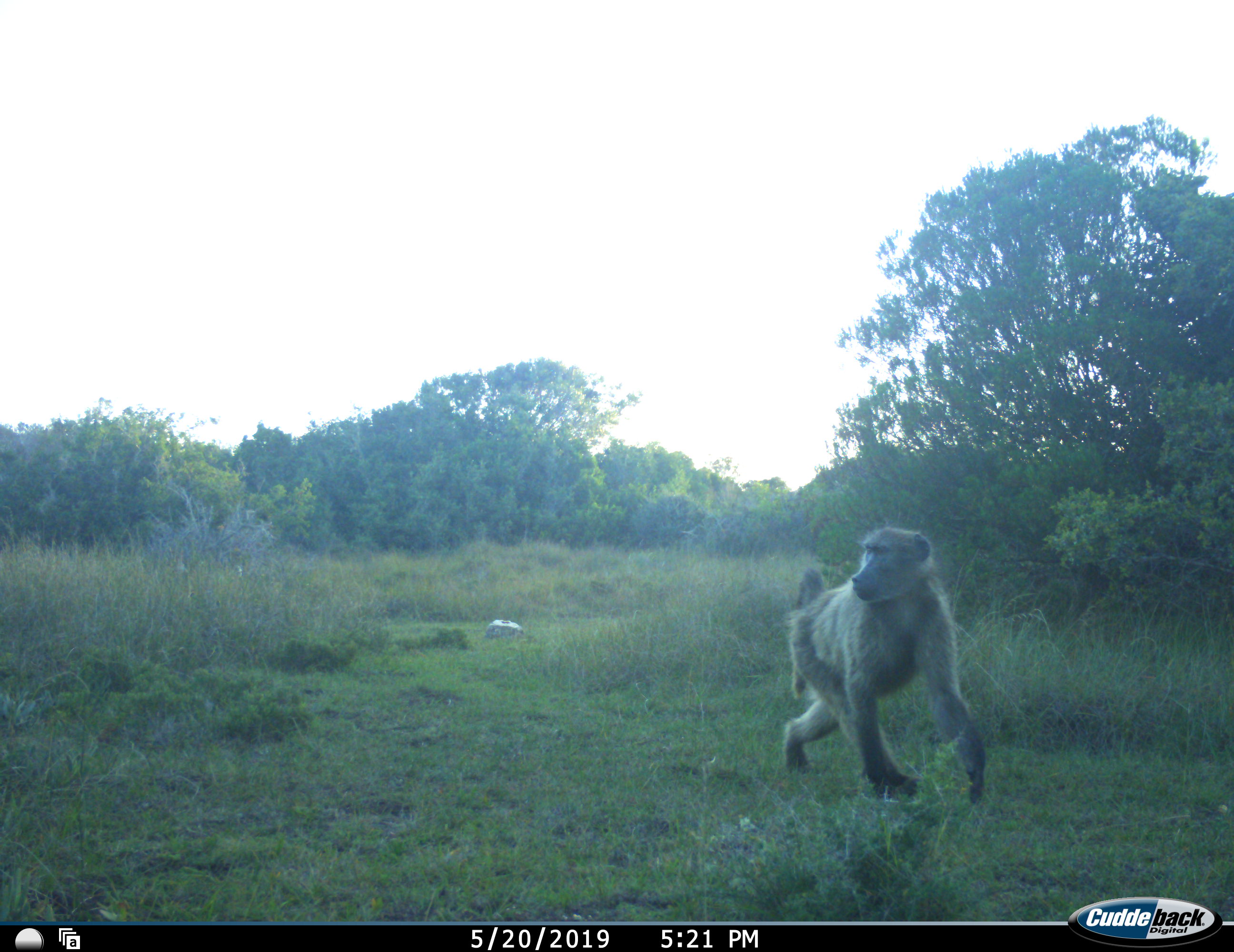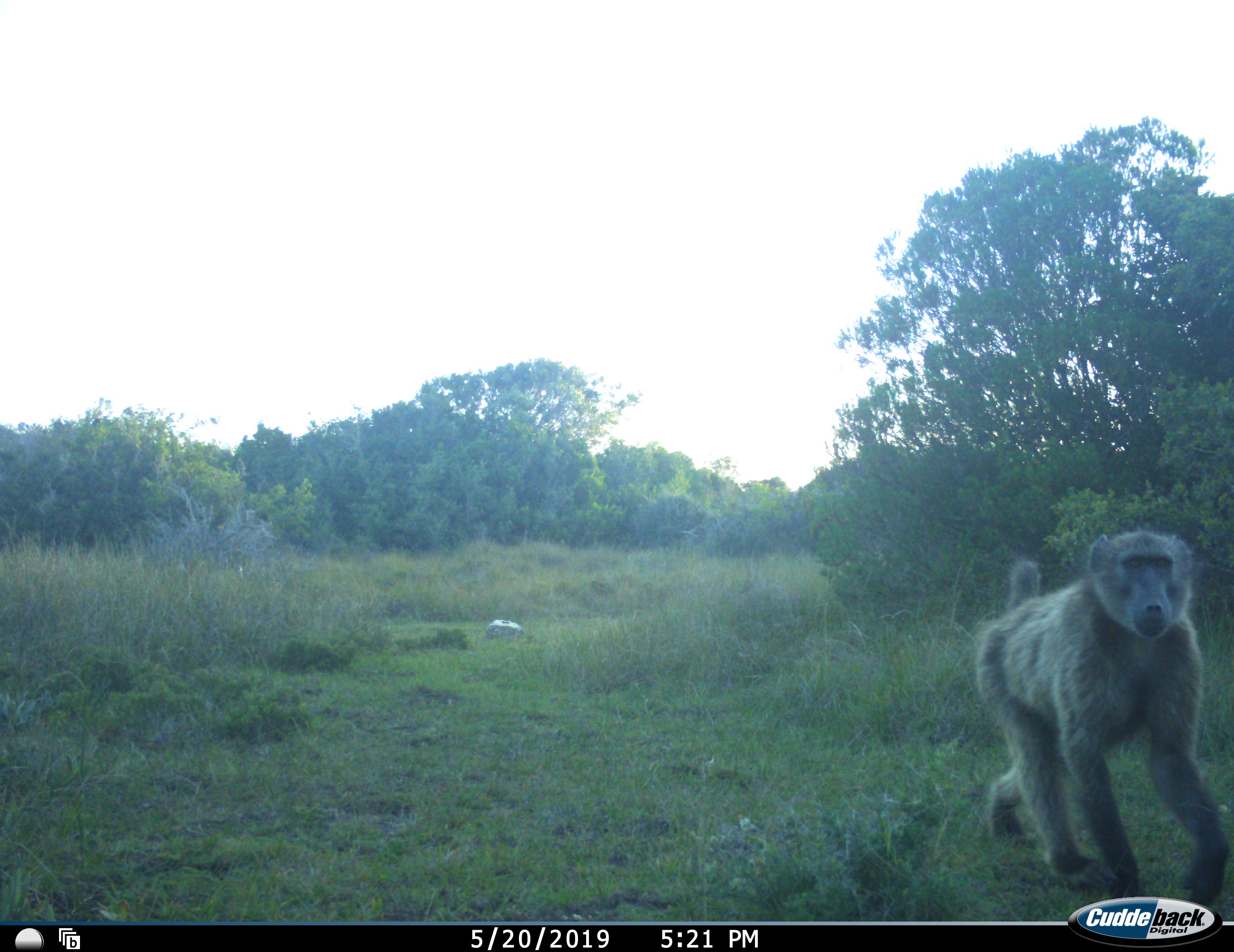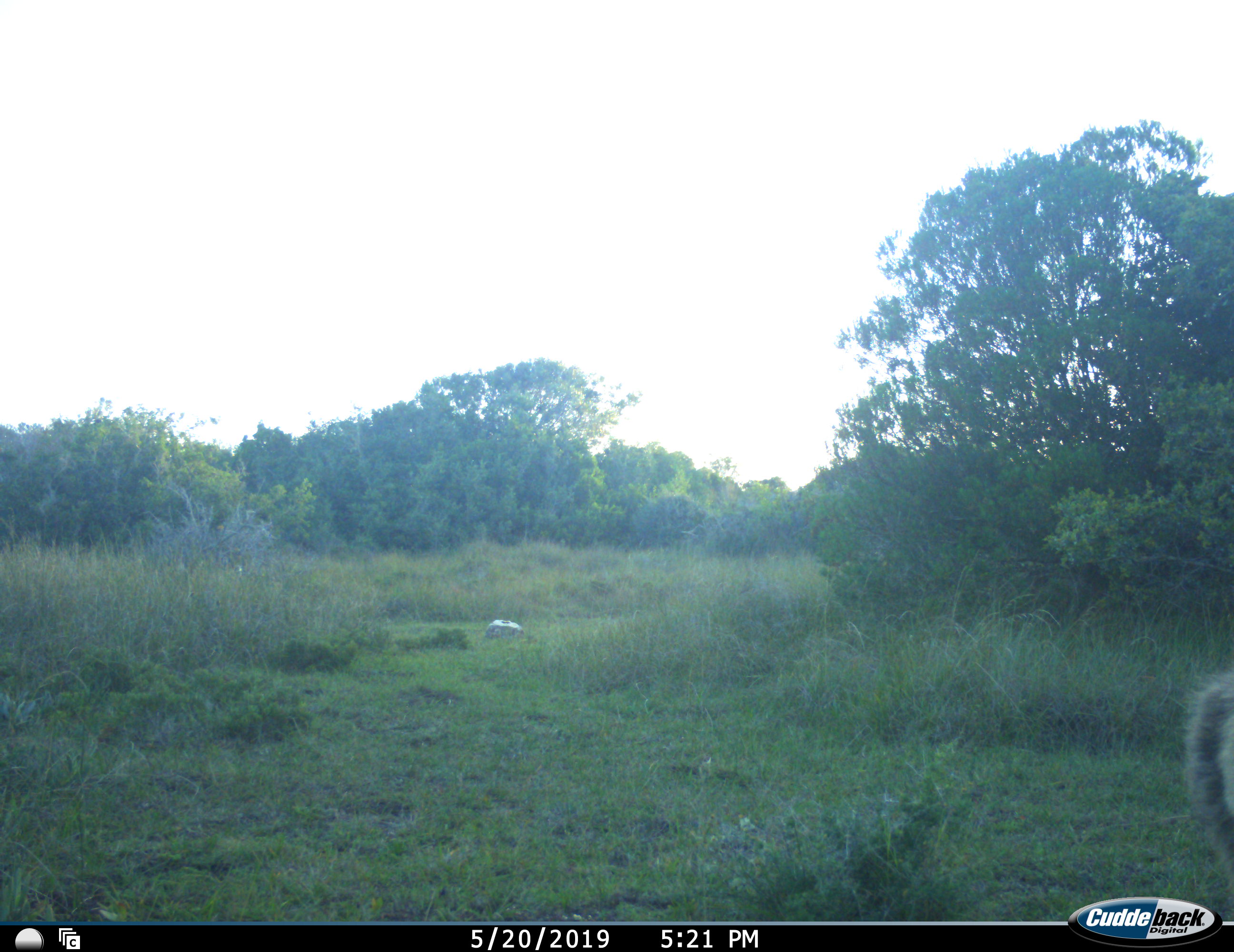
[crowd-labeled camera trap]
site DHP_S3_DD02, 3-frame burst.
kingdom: Animalia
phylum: Chordata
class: Mammalia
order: Primates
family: Cercopithecidae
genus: Papio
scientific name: Papio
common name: baboon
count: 1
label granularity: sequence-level